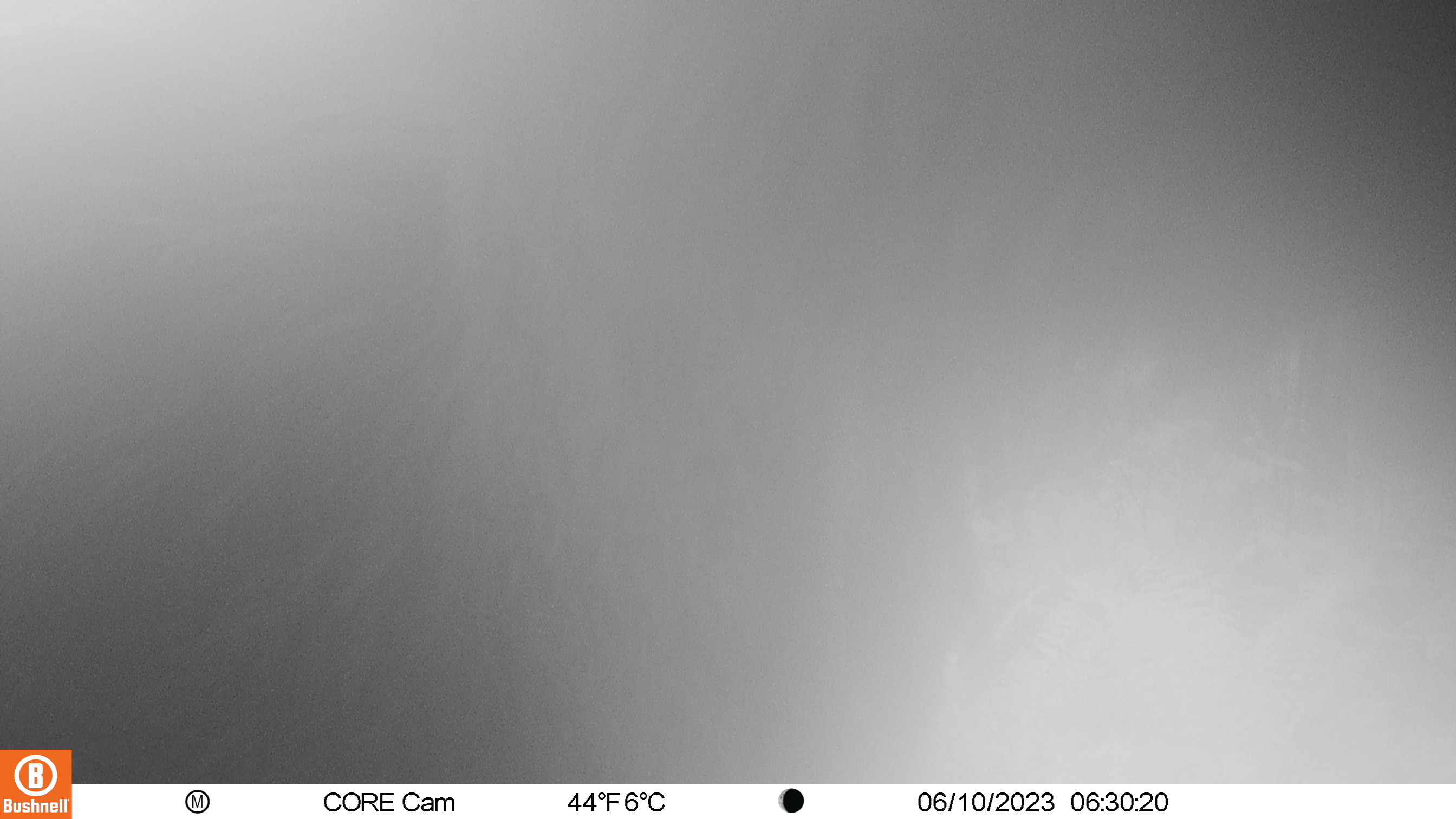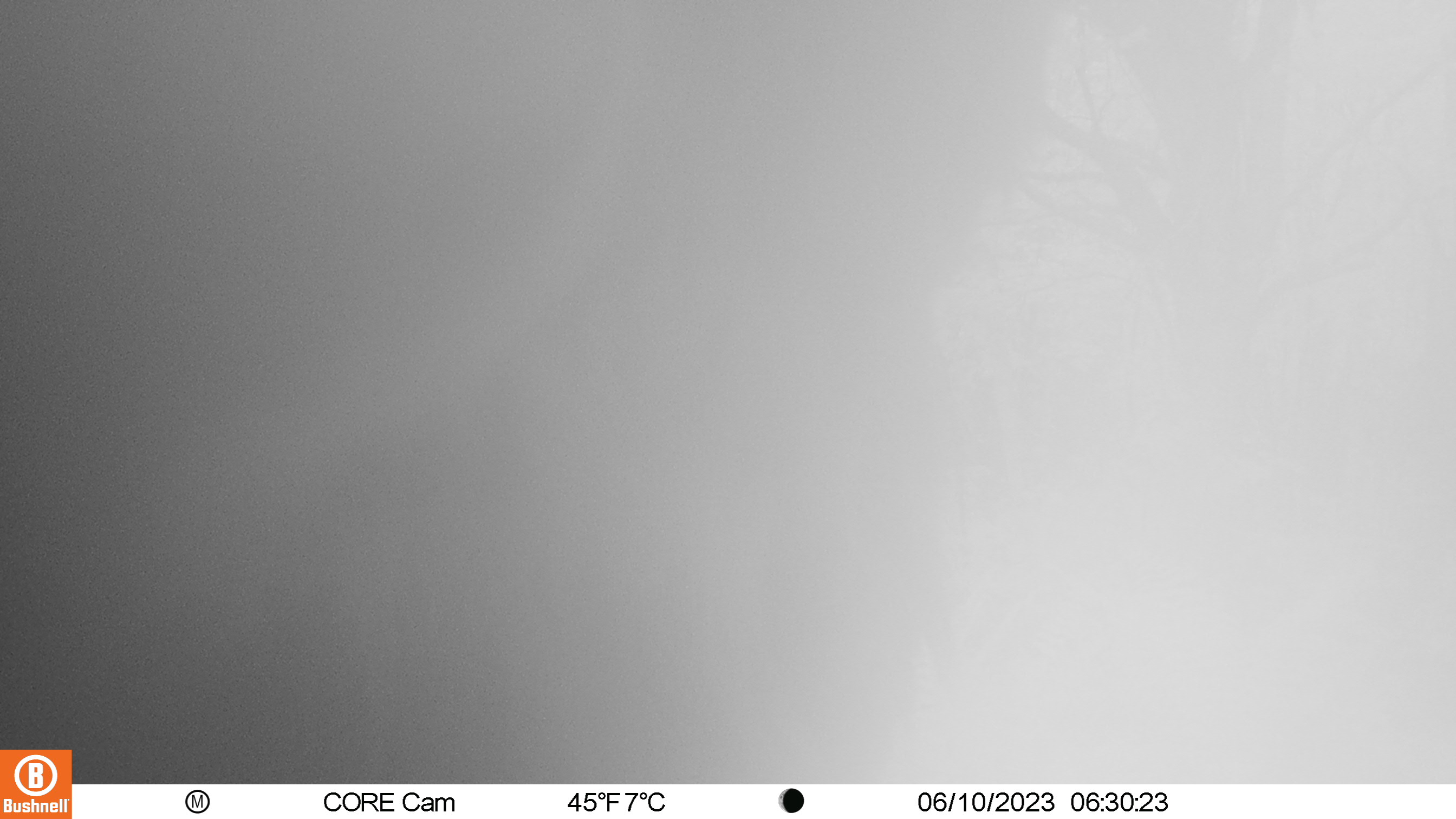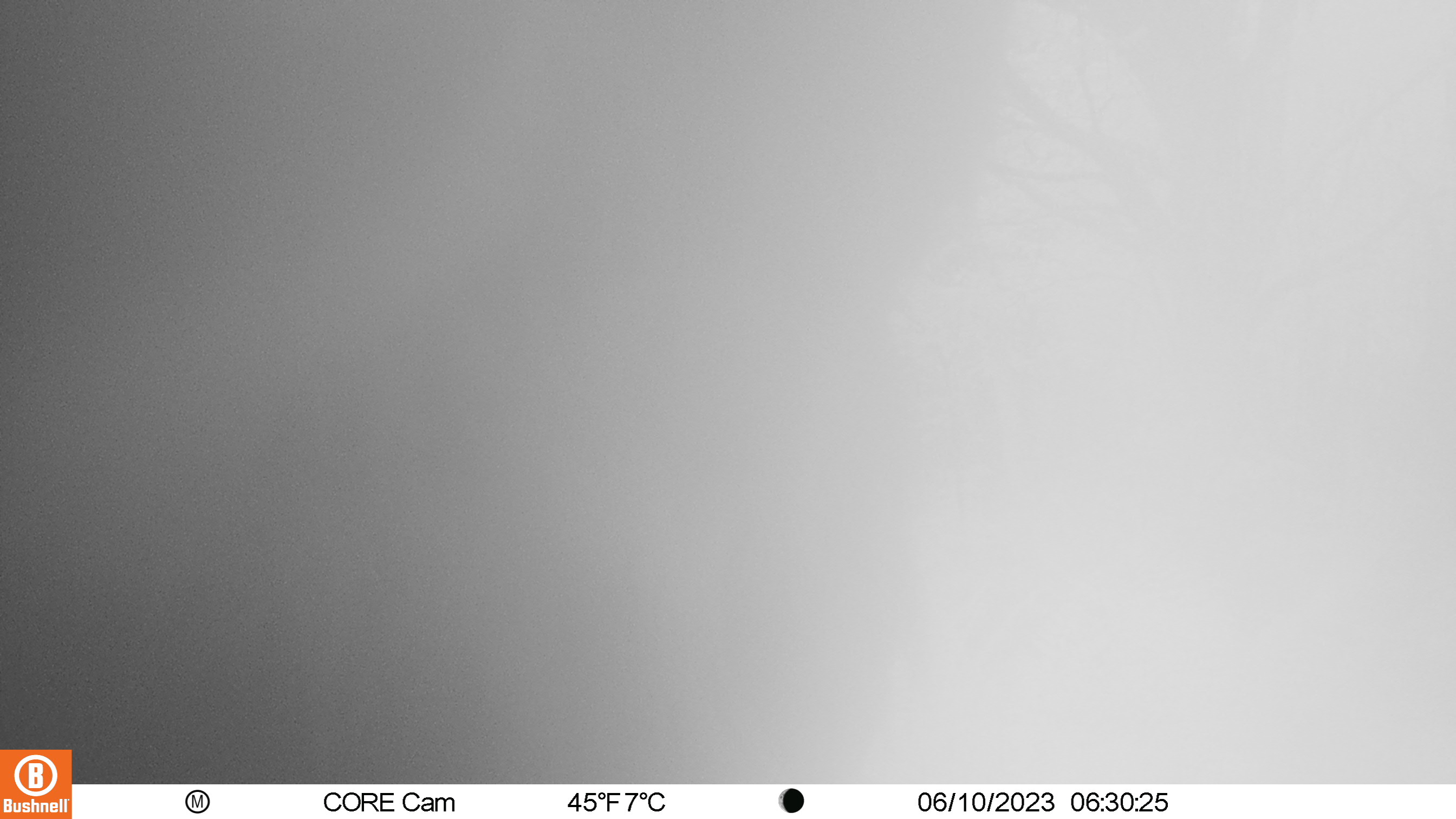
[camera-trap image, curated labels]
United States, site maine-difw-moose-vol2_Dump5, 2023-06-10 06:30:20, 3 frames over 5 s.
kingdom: Animalia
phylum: Chordata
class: Mammalia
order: Artiodactyla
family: Cervidae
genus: Alces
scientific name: Alces alces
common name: moose